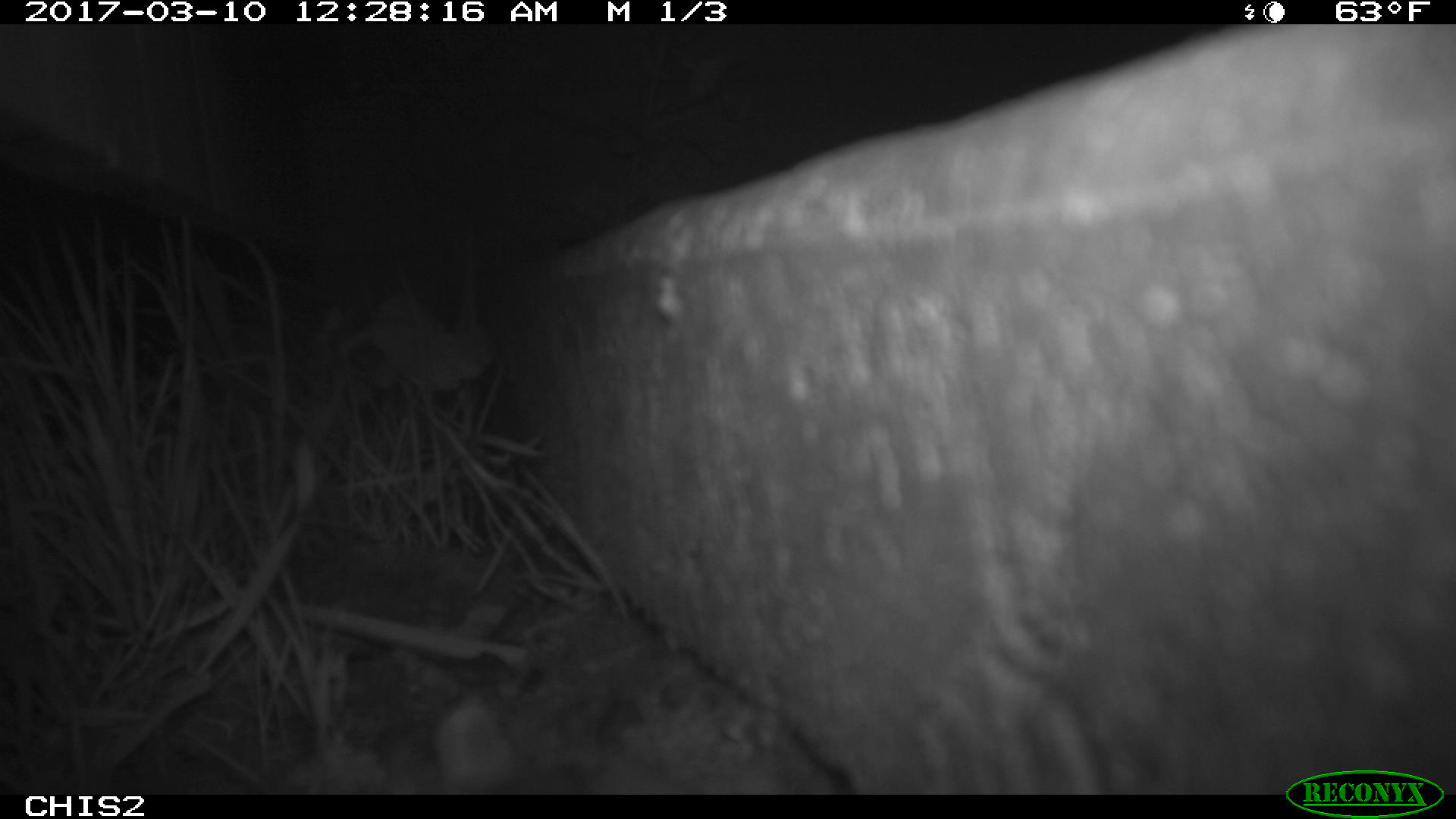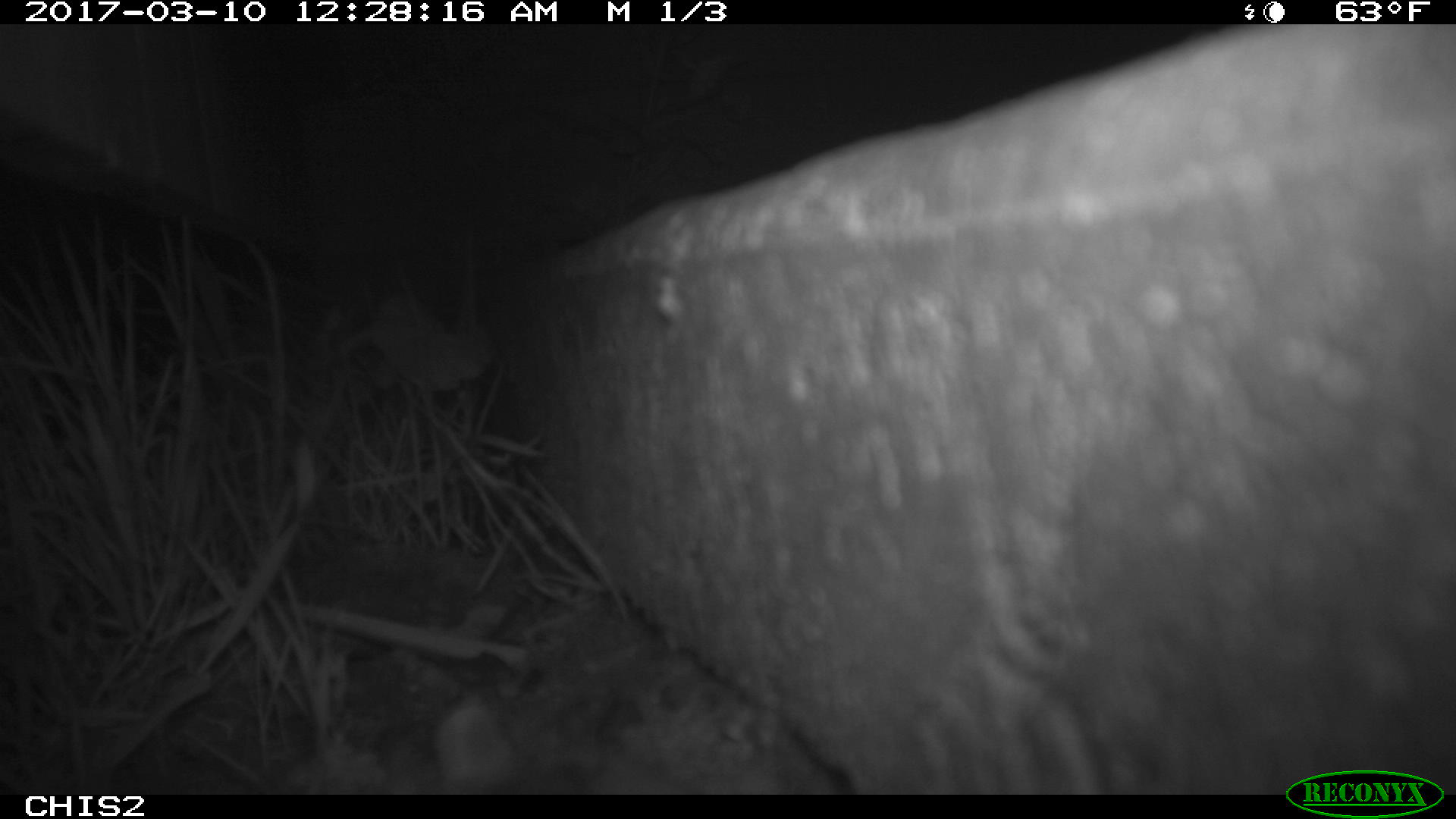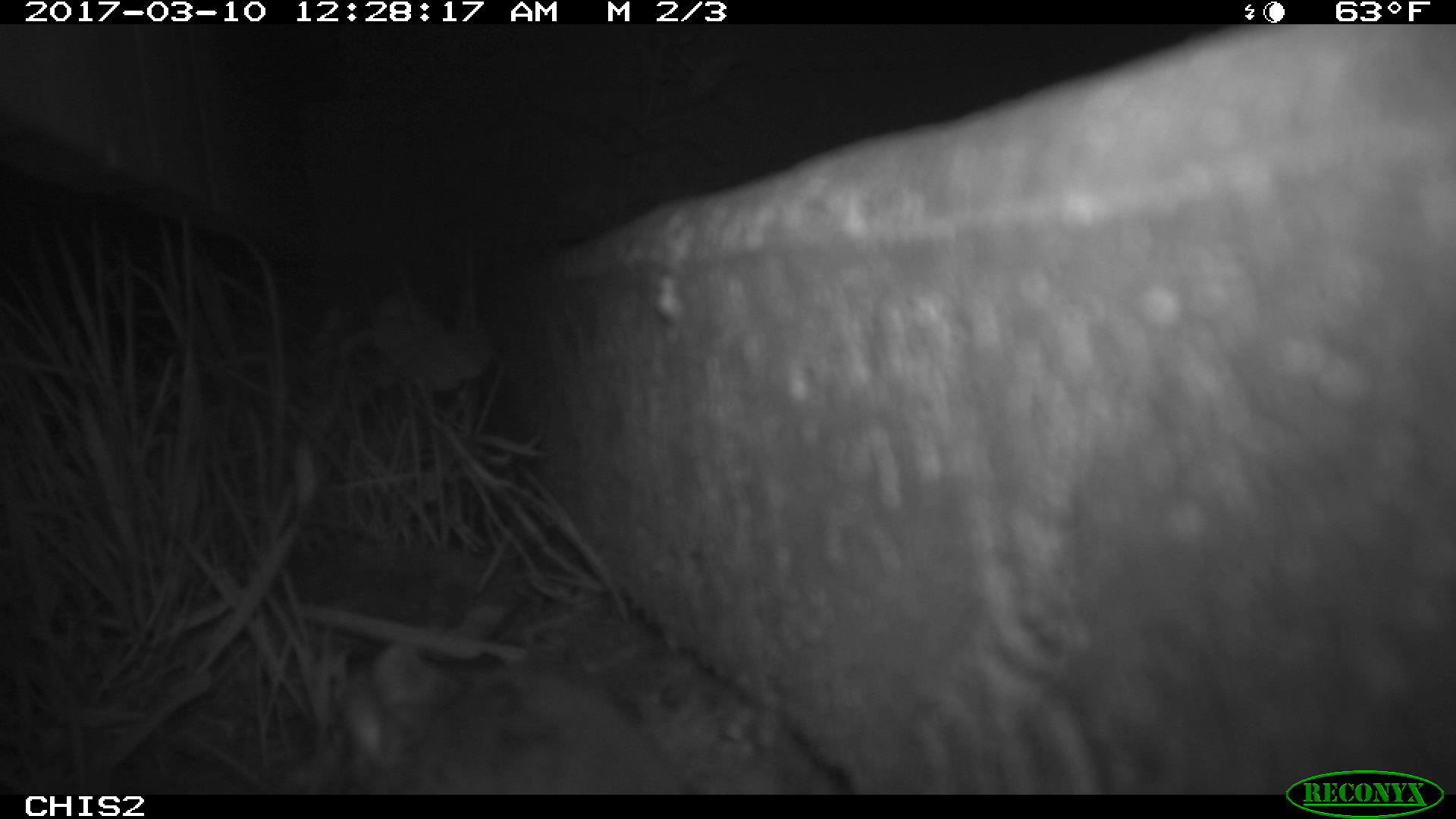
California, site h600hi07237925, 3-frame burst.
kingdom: Animalia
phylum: Chordata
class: Mammalia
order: Rodentia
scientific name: Rodentia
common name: rodent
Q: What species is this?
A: Rodent (Rodentia).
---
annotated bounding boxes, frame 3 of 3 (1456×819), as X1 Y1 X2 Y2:
rodent: 332 645 701 792